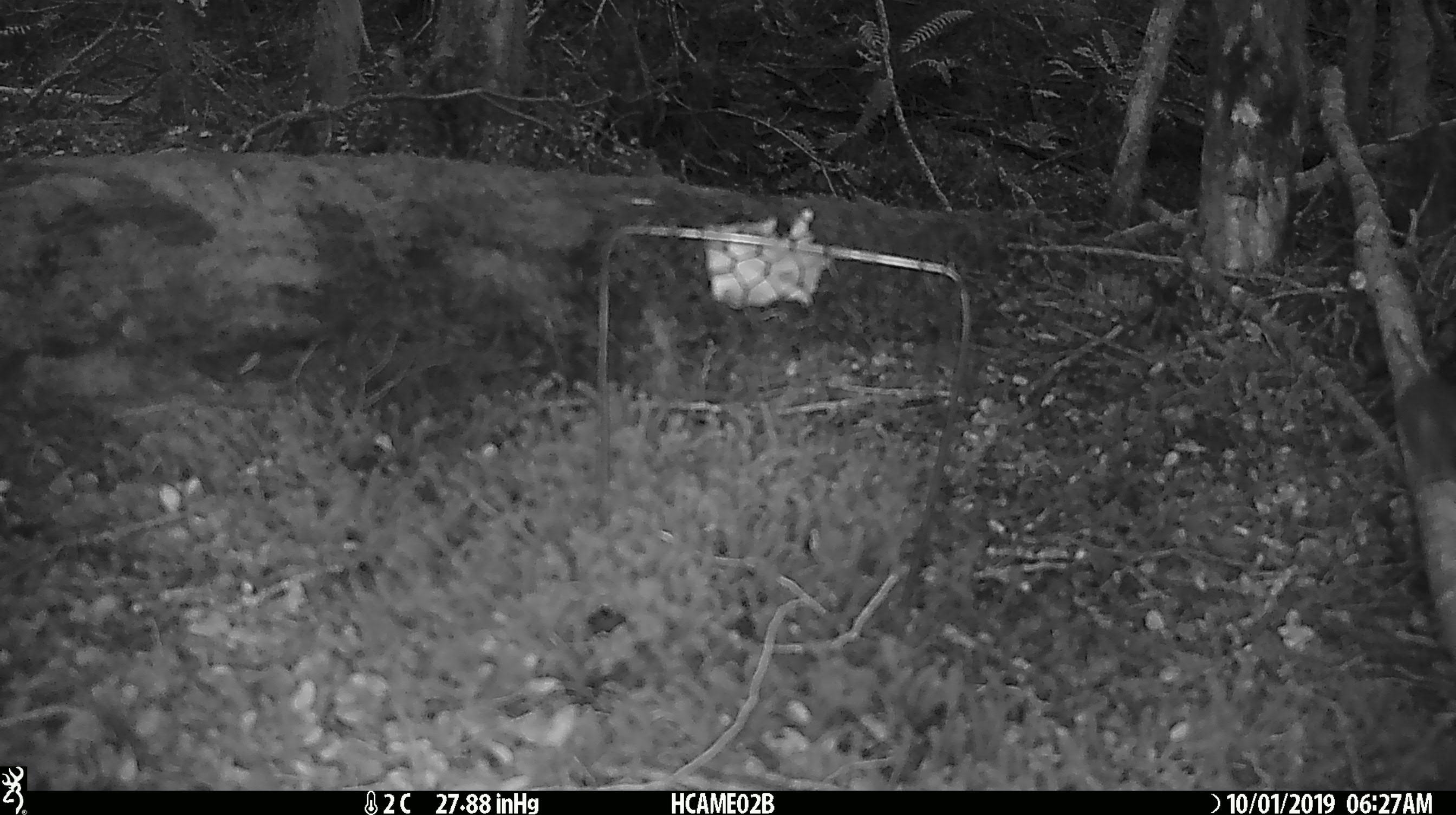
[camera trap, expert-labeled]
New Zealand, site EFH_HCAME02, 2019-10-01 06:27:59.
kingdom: Animalia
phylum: Chordata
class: Mammalia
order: Rodentia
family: Muridae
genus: Mus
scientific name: Mus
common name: mouse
Mouse (Mus).